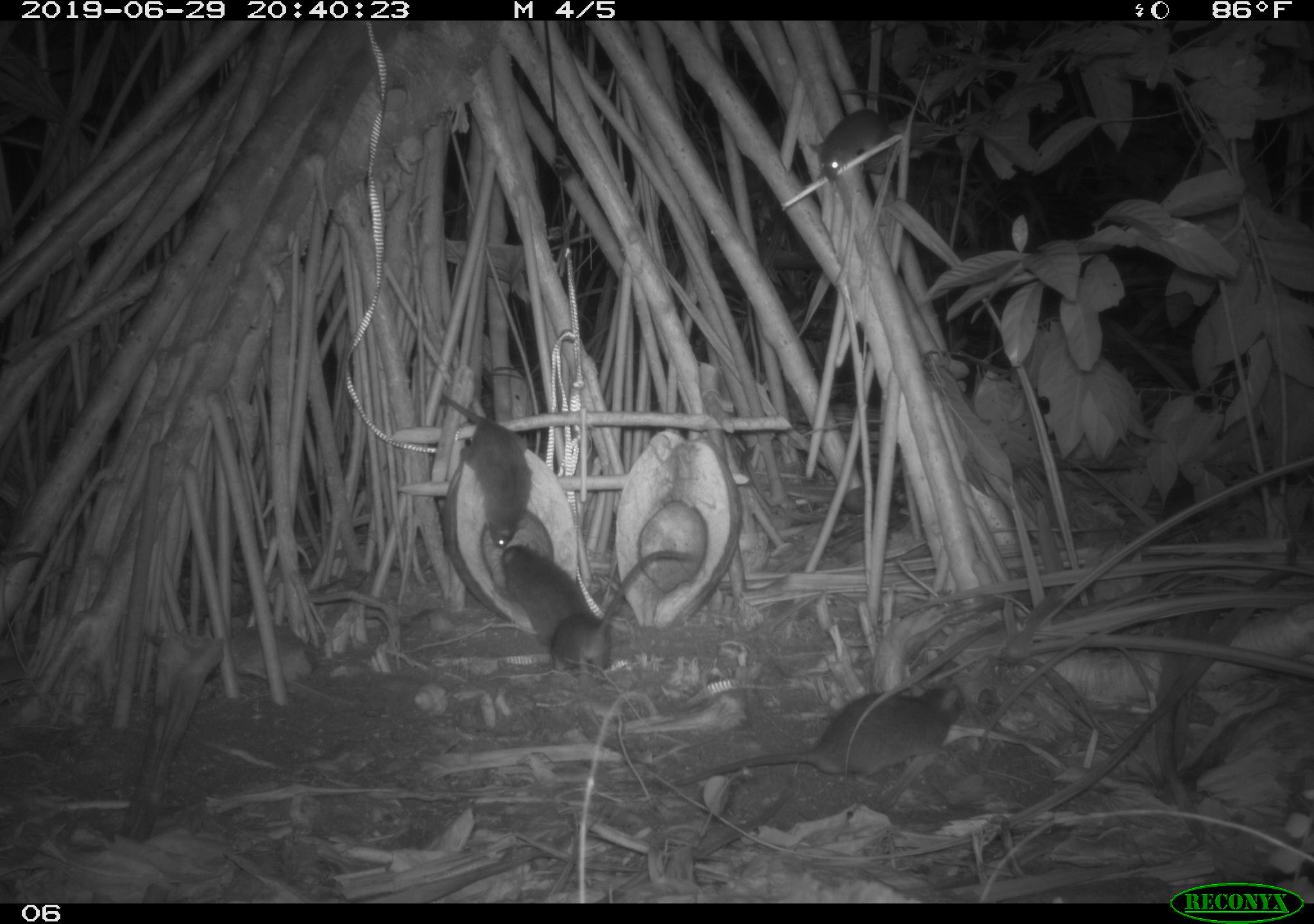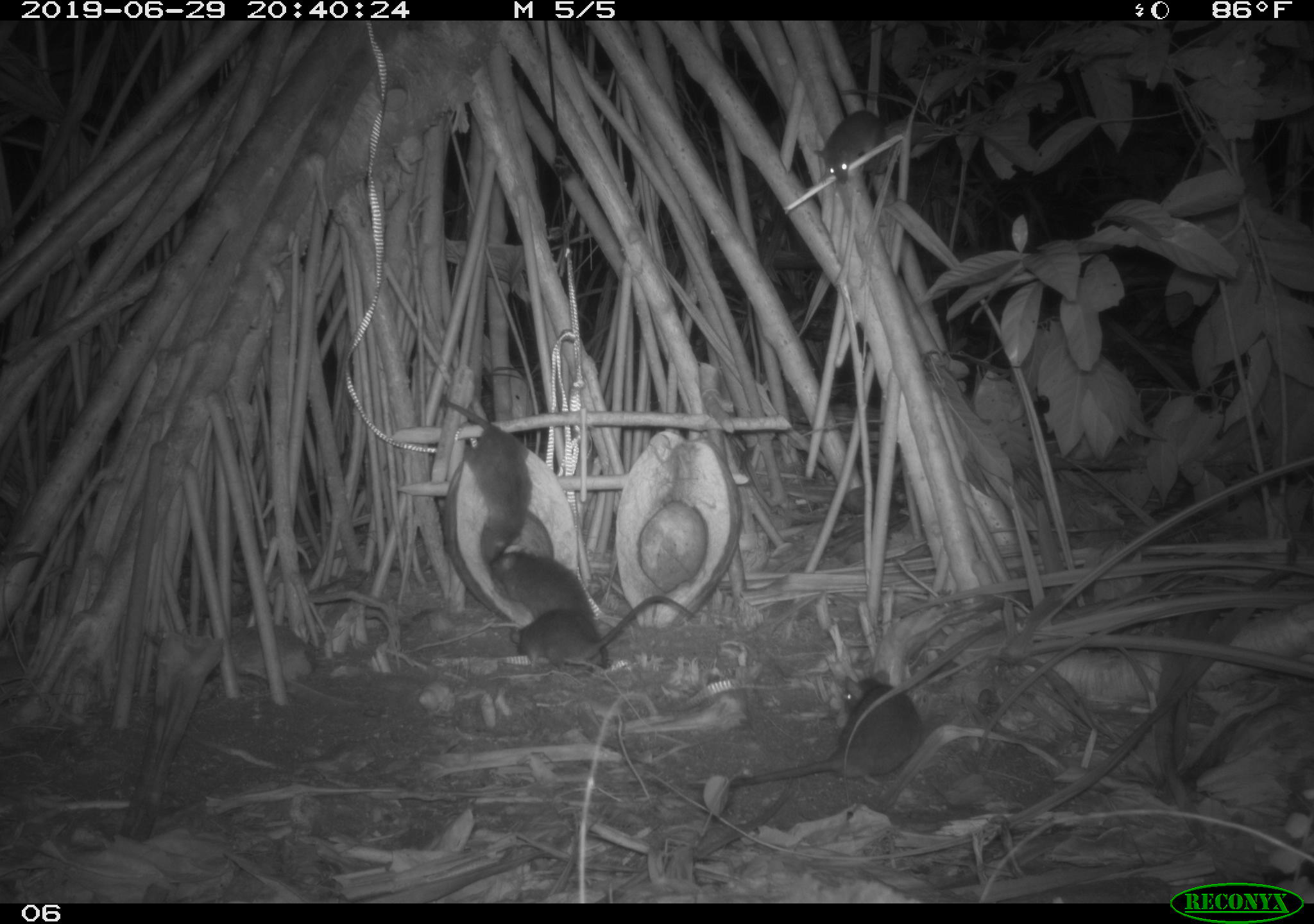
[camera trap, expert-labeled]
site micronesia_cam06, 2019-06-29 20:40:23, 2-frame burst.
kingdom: Animalia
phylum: Chordata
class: Mammalia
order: Rodentia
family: Muridae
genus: Rattus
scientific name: Rattus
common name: rat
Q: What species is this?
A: Rat (Rattus).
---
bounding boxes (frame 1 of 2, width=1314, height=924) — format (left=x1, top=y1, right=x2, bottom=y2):
rat: (left=661, top=676, right=975, bottom=807); (left=548, top=544, right=702, bottom=677); (left=428, top=385, right=538, bottom=556); (left=494, top=540, right=601, bottom=656); (left=806, top=102, right=894, bottom=189)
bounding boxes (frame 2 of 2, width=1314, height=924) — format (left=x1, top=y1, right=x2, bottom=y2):
rat: (left=628, top=665, right=925, bottom=792); (left=430, top=393, right=537, bottom=568); (left=488, top=544, right=615, bottom=678); (left=509, top=595, right=699, bottom=669); (left=814, top=105, right=894, bottom=185)